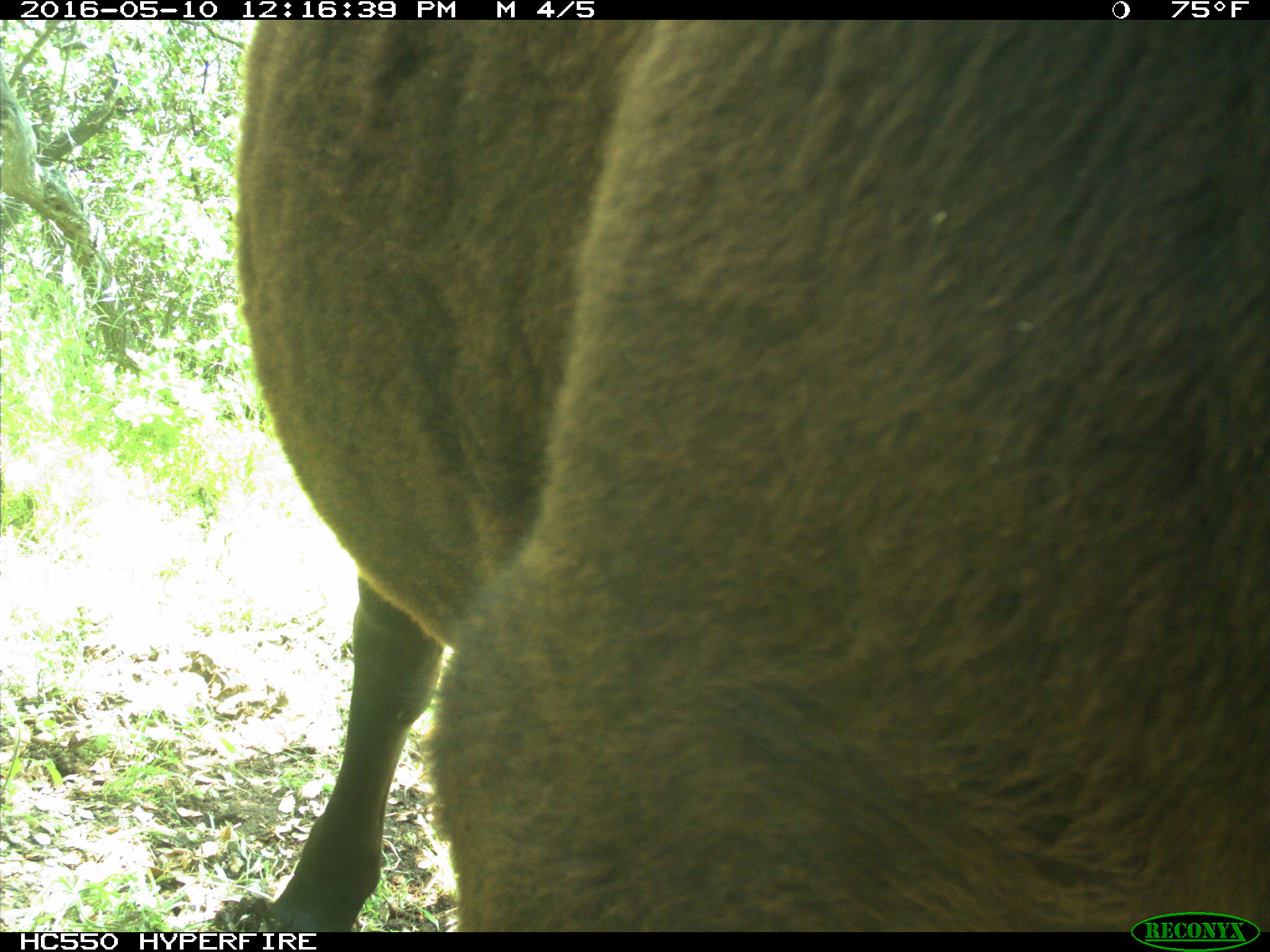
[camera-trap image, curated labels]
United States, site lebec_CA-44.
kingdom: Animalia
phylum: Chordata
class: Mammalia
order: Artiodactyla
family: Bovidae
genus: Bos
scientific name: Bos taurus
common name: domestic cow